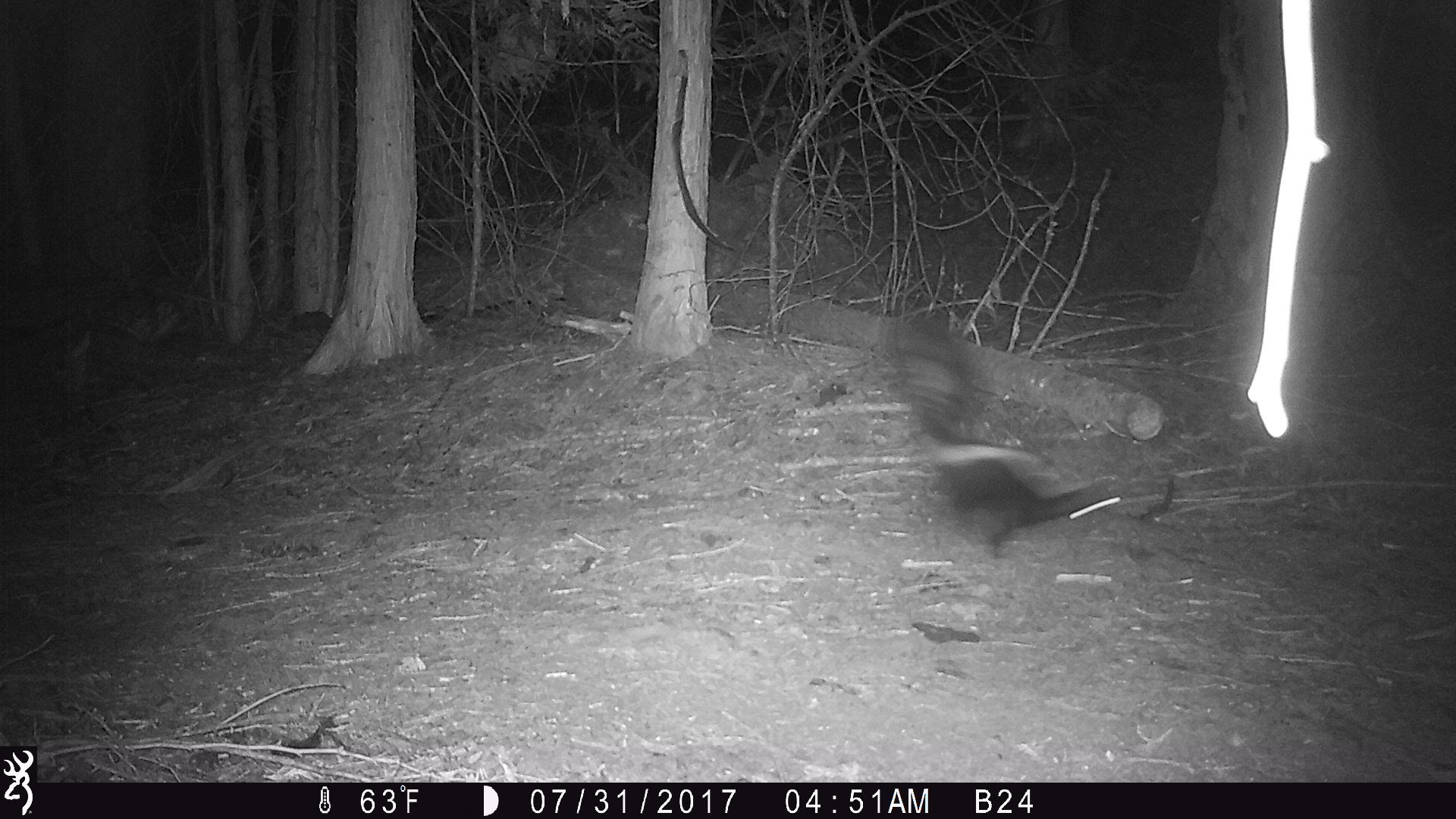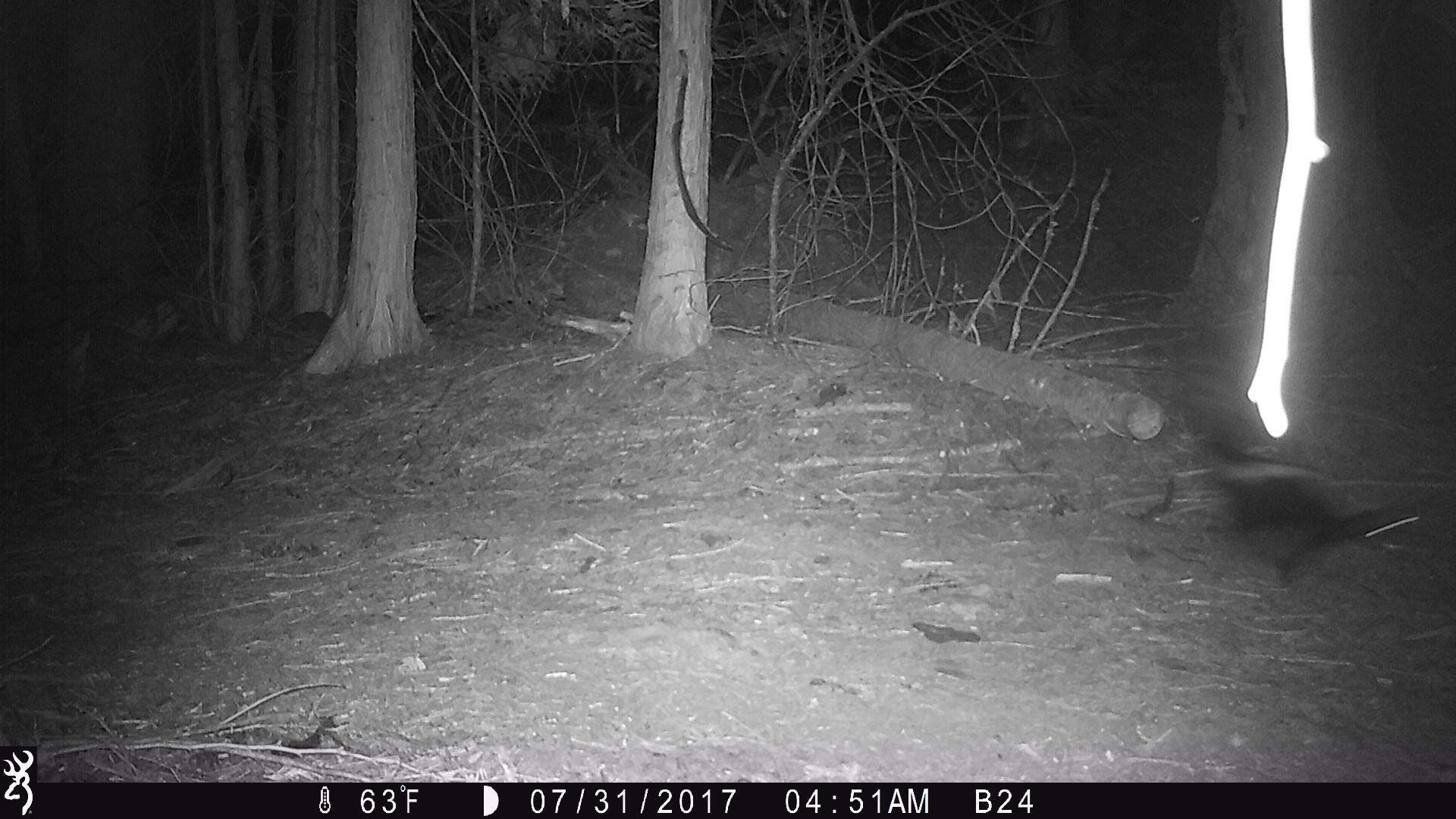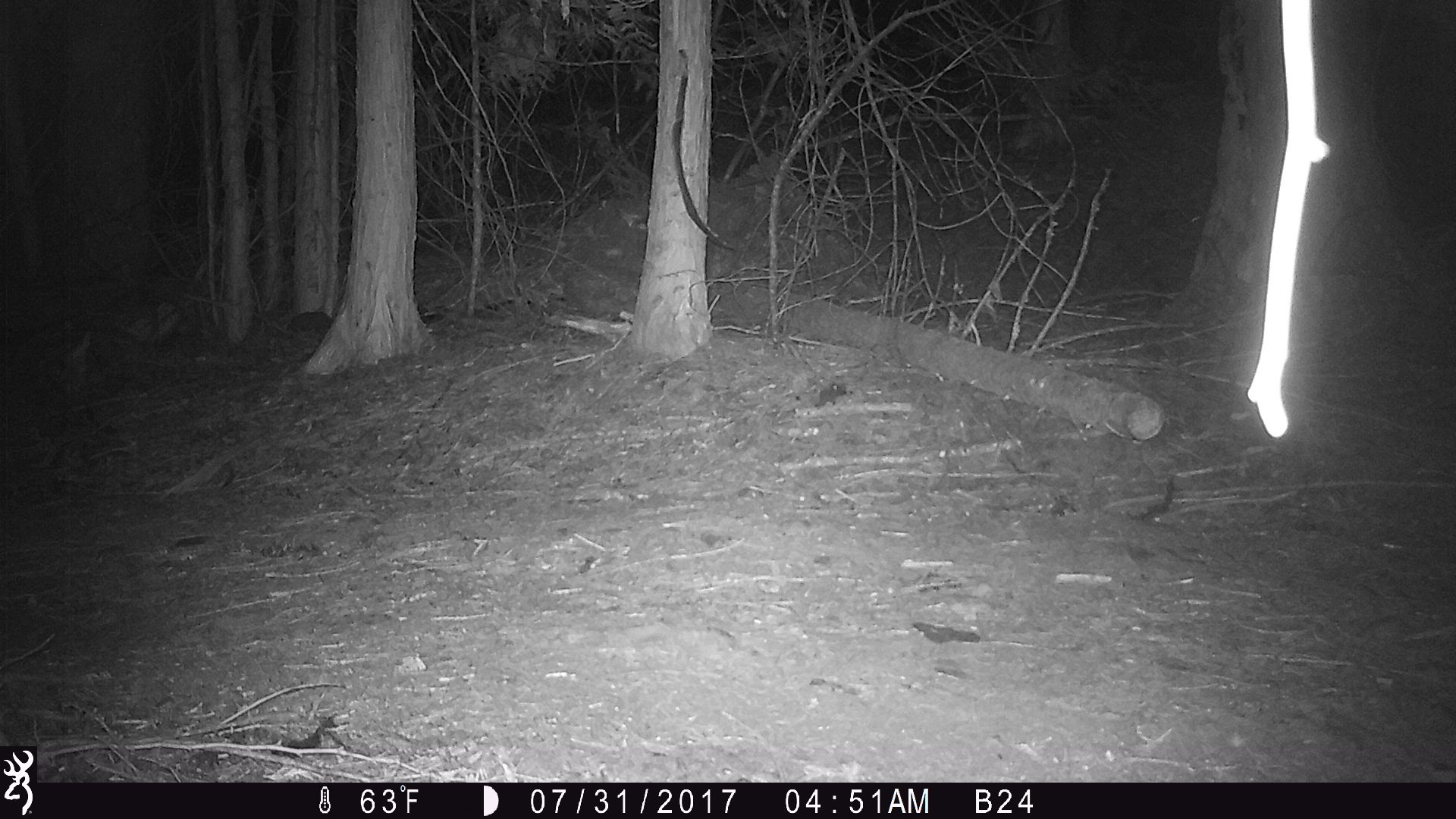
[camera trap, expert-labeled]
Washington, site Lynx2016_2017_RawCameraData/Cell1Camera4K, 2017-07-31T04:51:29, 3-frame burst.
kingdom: Animalia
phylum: Chordata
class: Mammalia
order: Carnivora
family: Mephitidae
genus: Mephitis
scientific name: Mephitis mephitis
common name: striped skunk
Mephitis mephitis (striped skunk). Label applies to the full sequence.